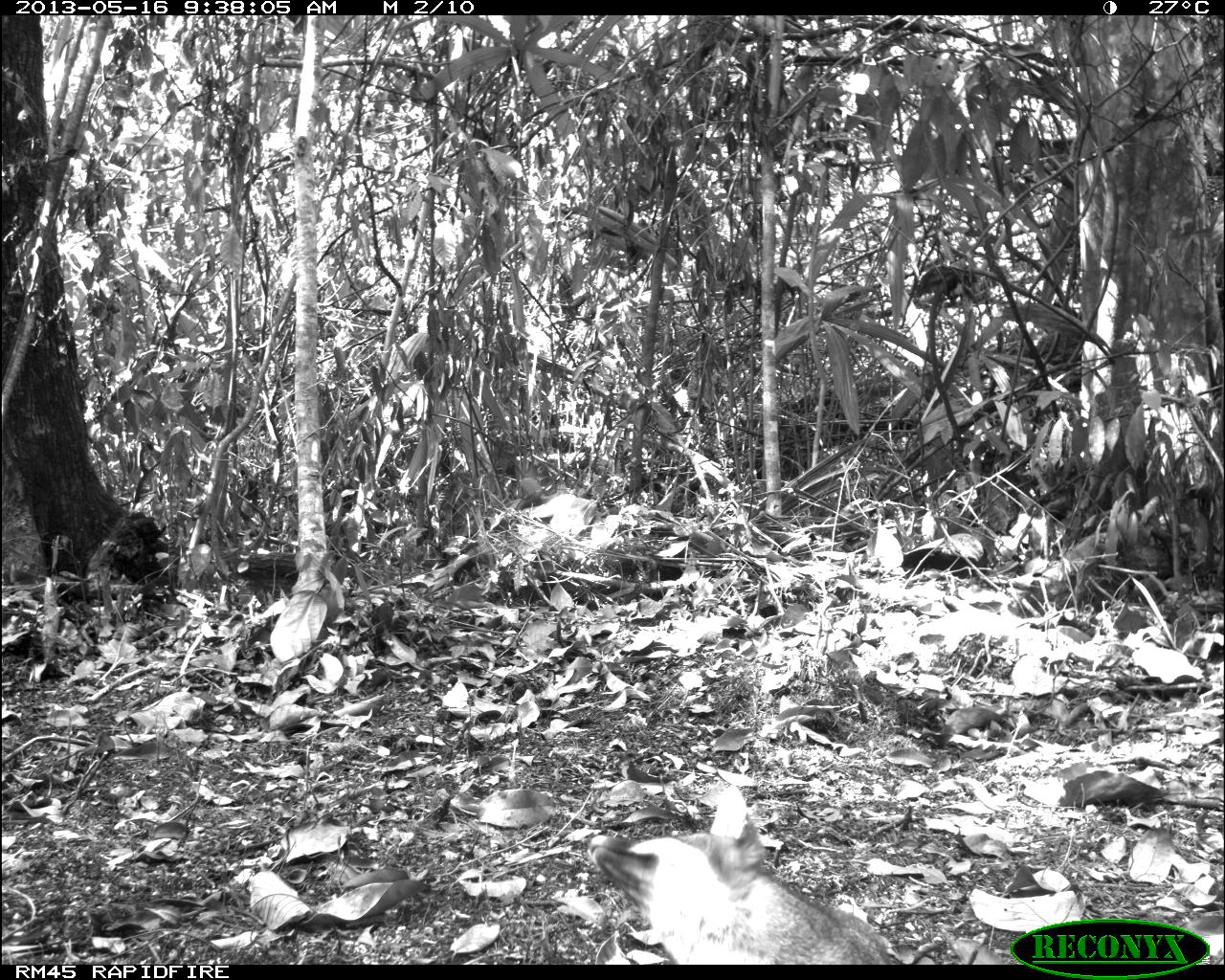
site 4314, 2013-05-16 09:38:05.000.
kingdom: Animalia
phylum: Chordata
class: Mammalia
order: Carnivora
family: Canidae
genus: Urocyon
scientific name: Urocyon cinereoargenteus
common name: gray fox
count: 1